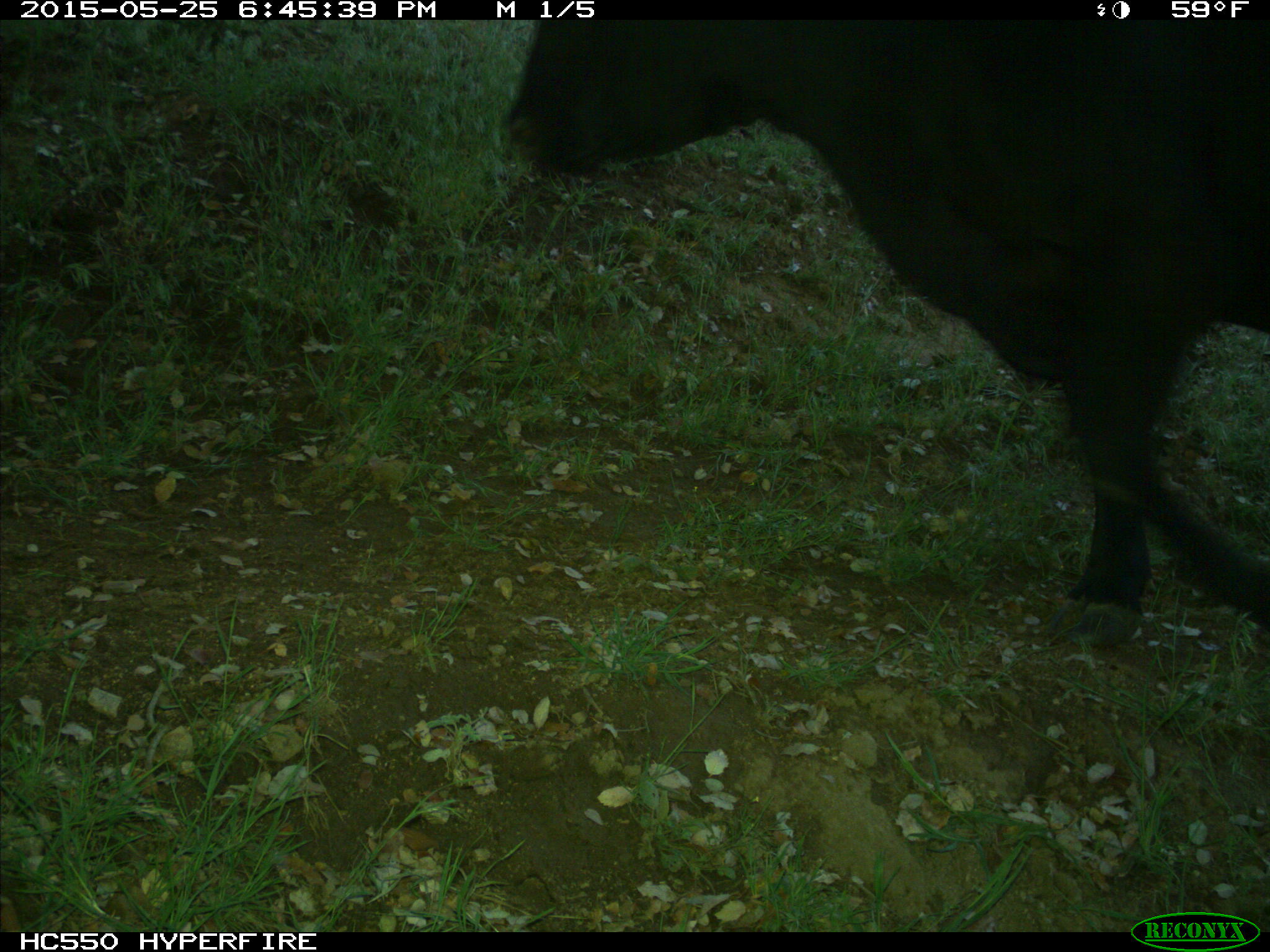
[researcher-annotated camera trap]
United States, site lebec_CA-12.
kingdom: Animalia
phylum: Chordata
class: Mammalia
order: Artiodactyla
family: Bovidae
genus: Bos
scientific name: Bos taurus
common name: domestic cow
Bos taurus (domestic cow).